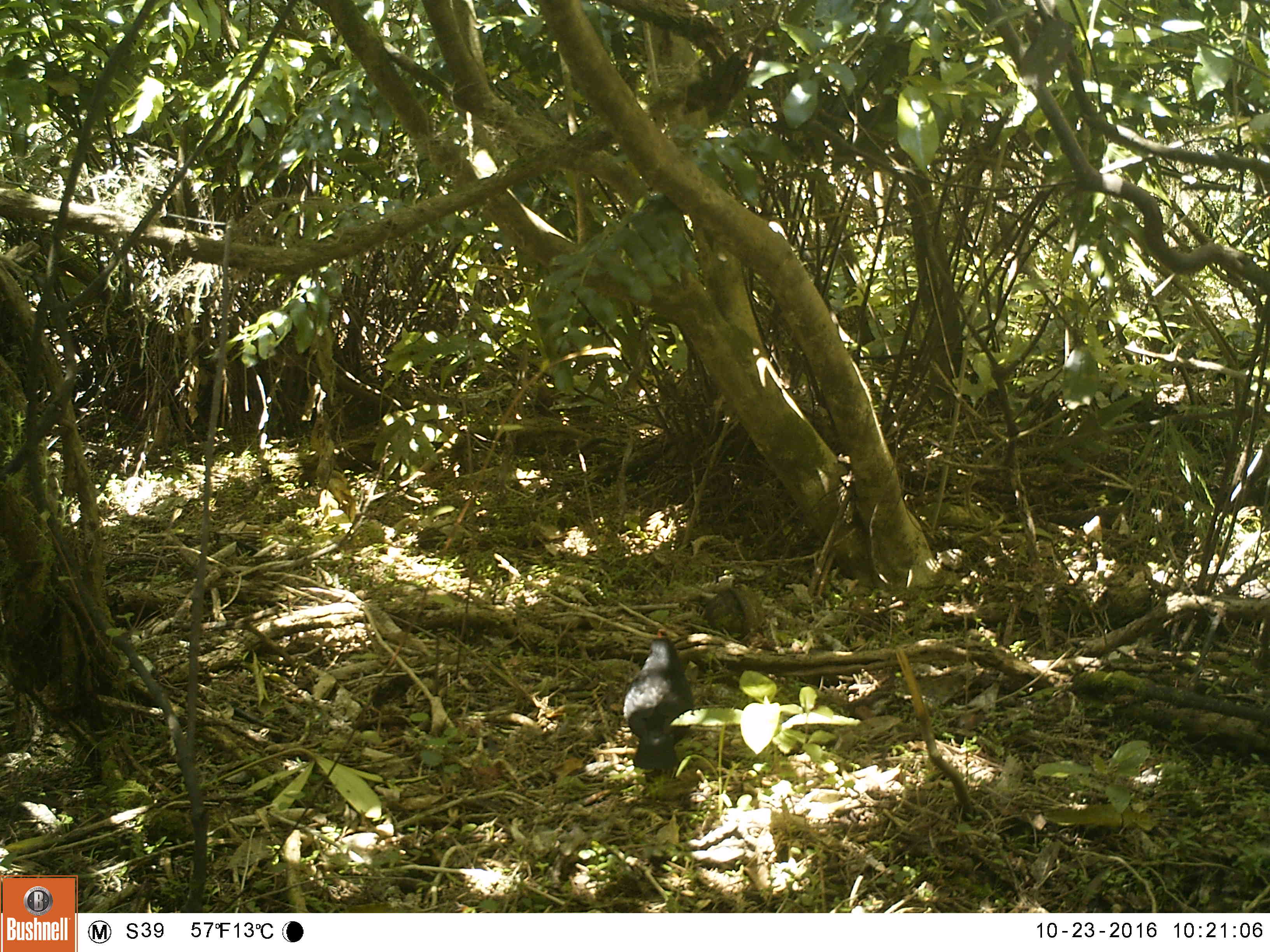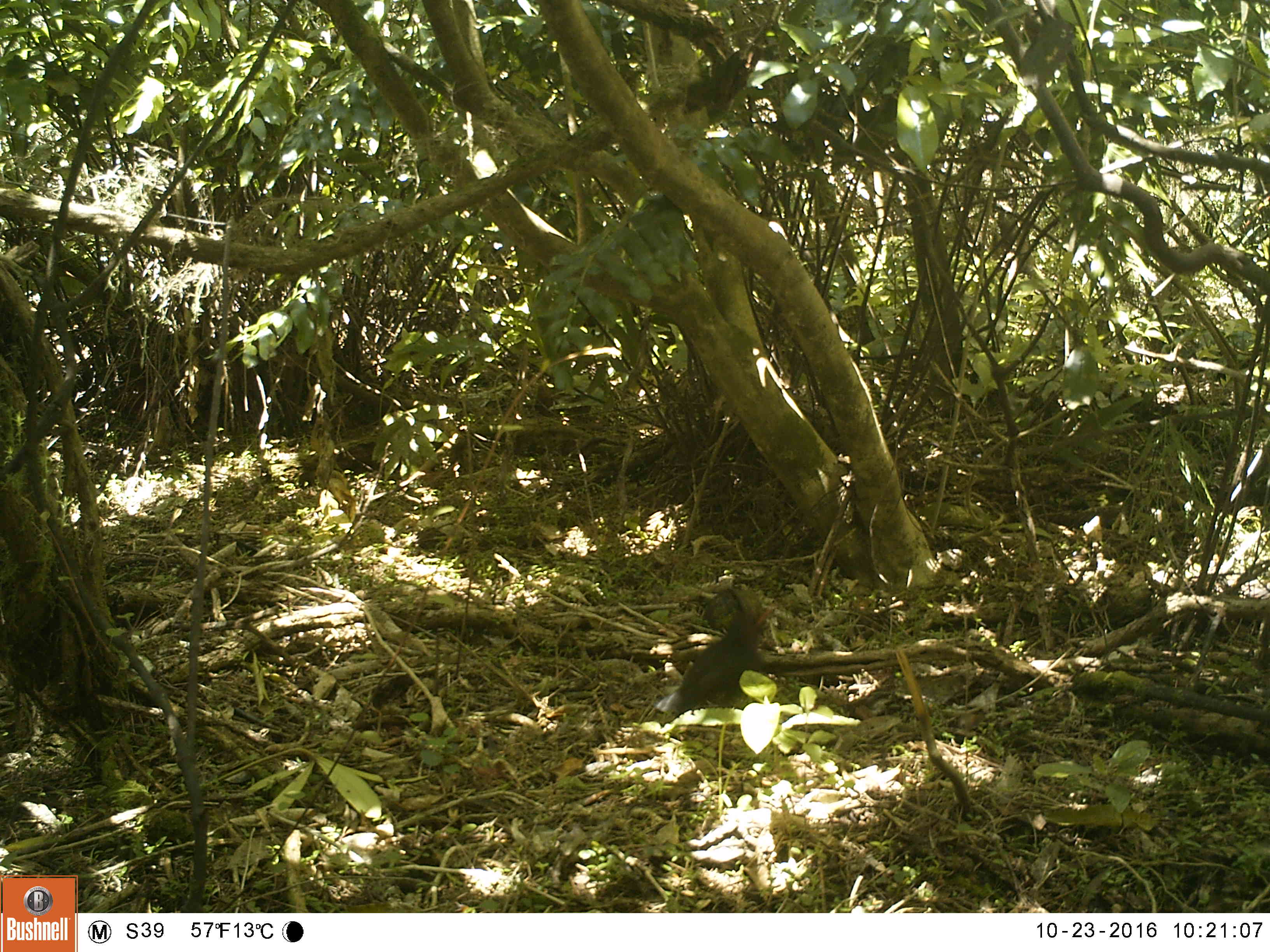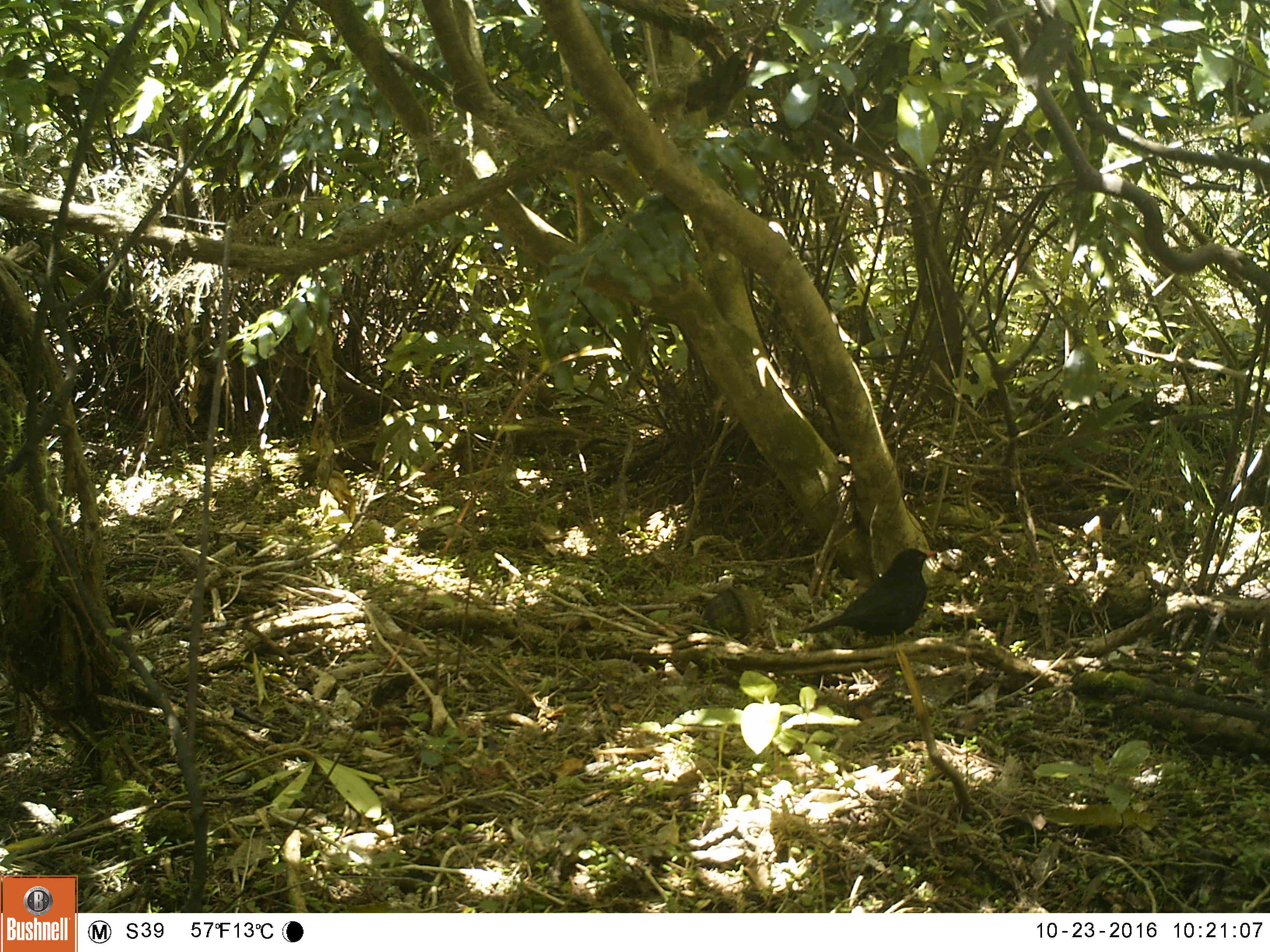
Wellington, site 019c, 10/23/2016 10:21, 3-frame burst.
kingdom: Animalia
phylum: Chordata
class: Aves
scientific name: Aves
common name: bird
Bird (Aves).